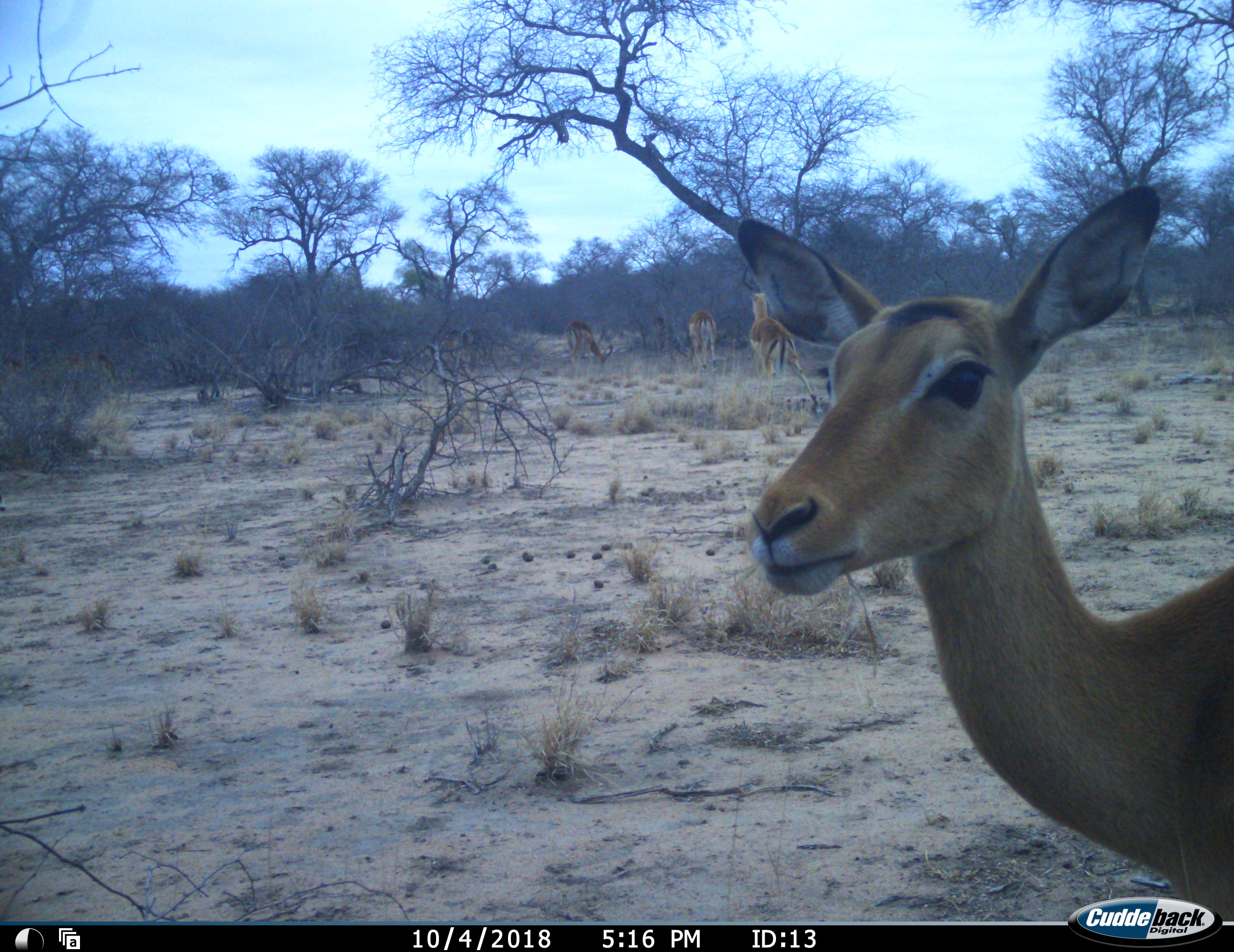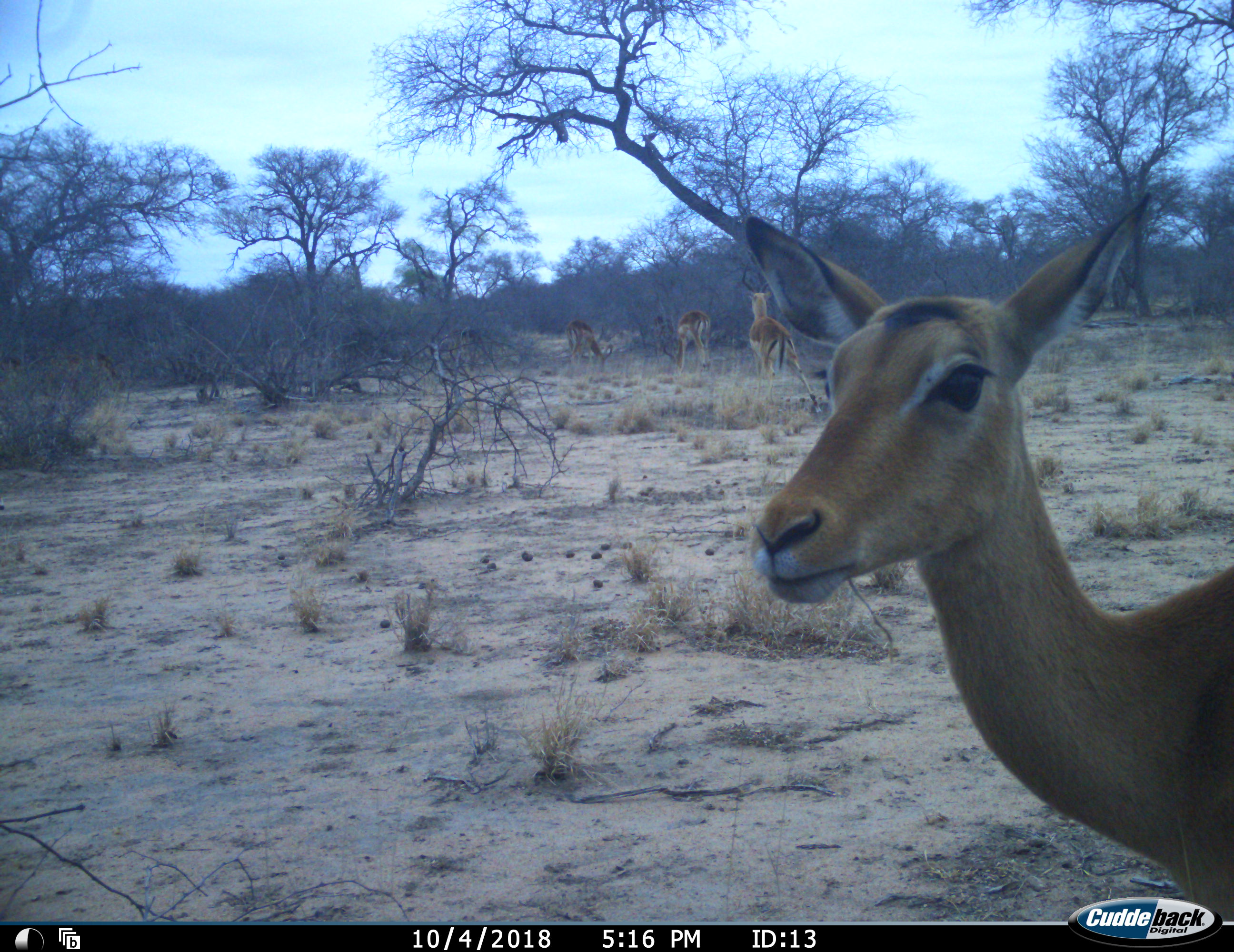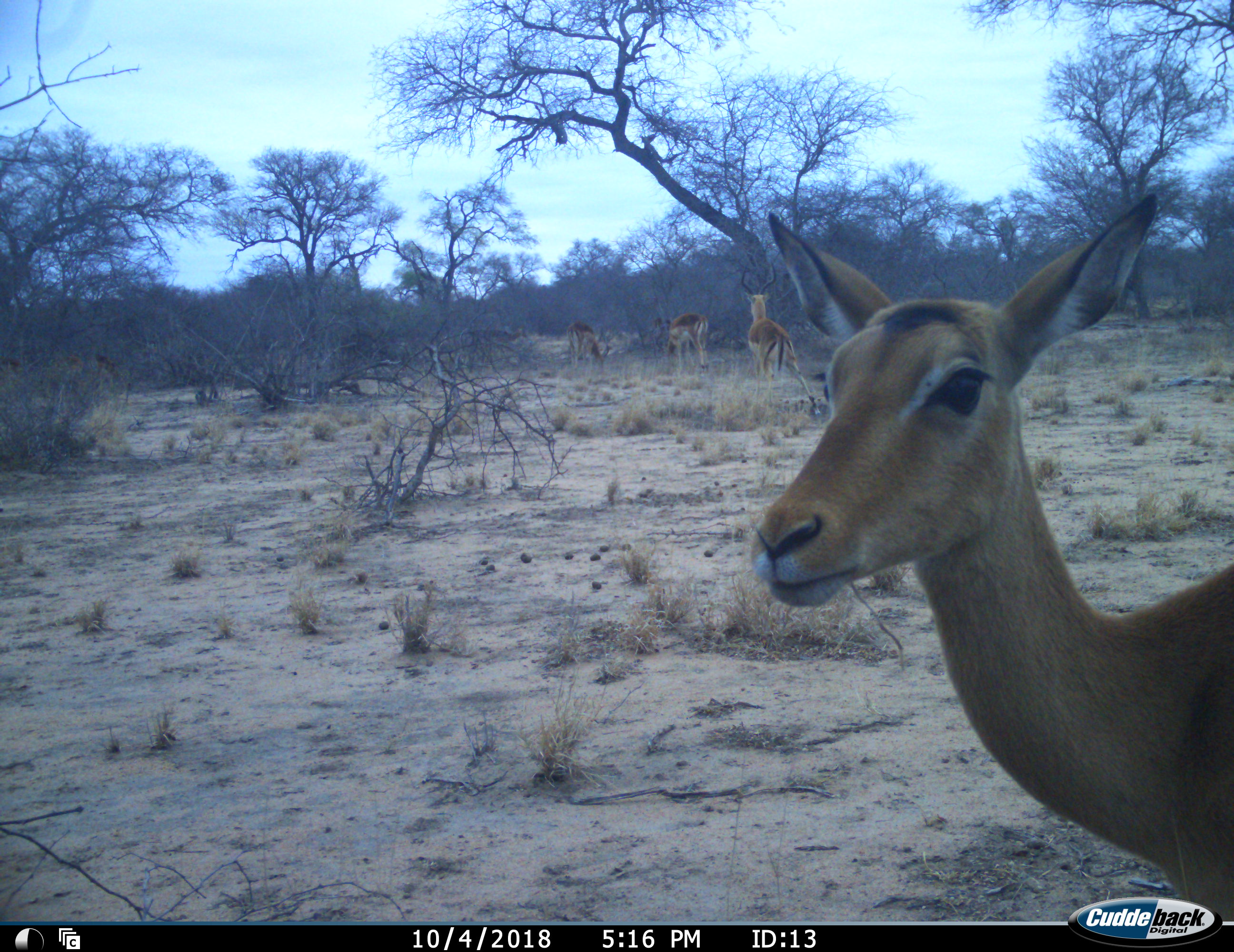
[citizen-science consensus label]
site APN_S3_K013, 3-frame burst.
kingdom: Animalia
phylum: Chordata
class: Mammalia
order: Artiodactyla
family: Bovidae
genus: Aepyceros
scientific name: Aepyceros melampus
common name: impala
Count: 5.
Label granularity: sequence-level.